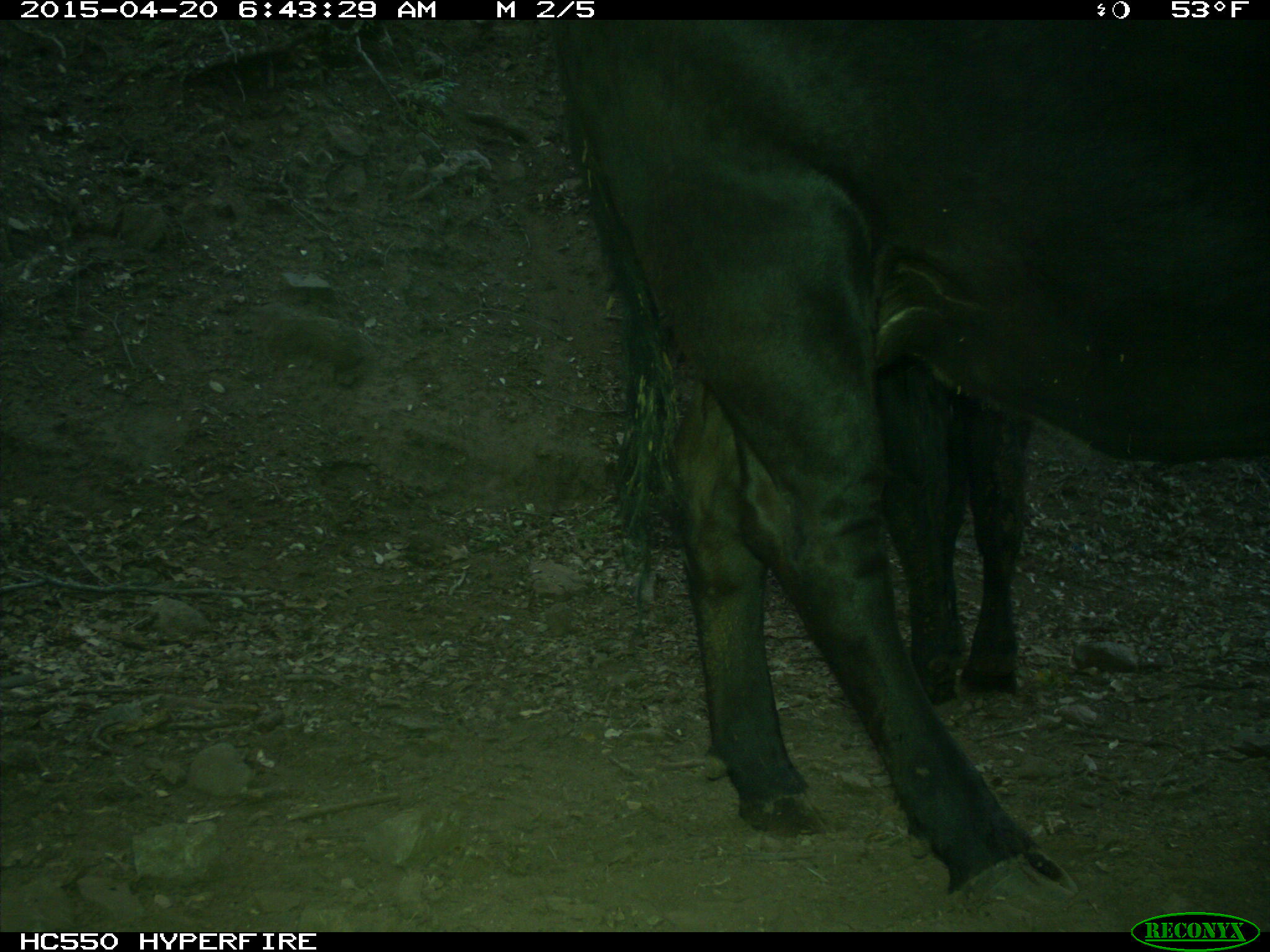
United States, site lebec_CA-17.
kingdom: Animalia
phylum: Chordata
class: Mammalia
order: Artiodactyla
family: Bovidae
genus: Bos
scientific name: Bos taurus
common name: domestic cow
Bos taurus (domestic cow).